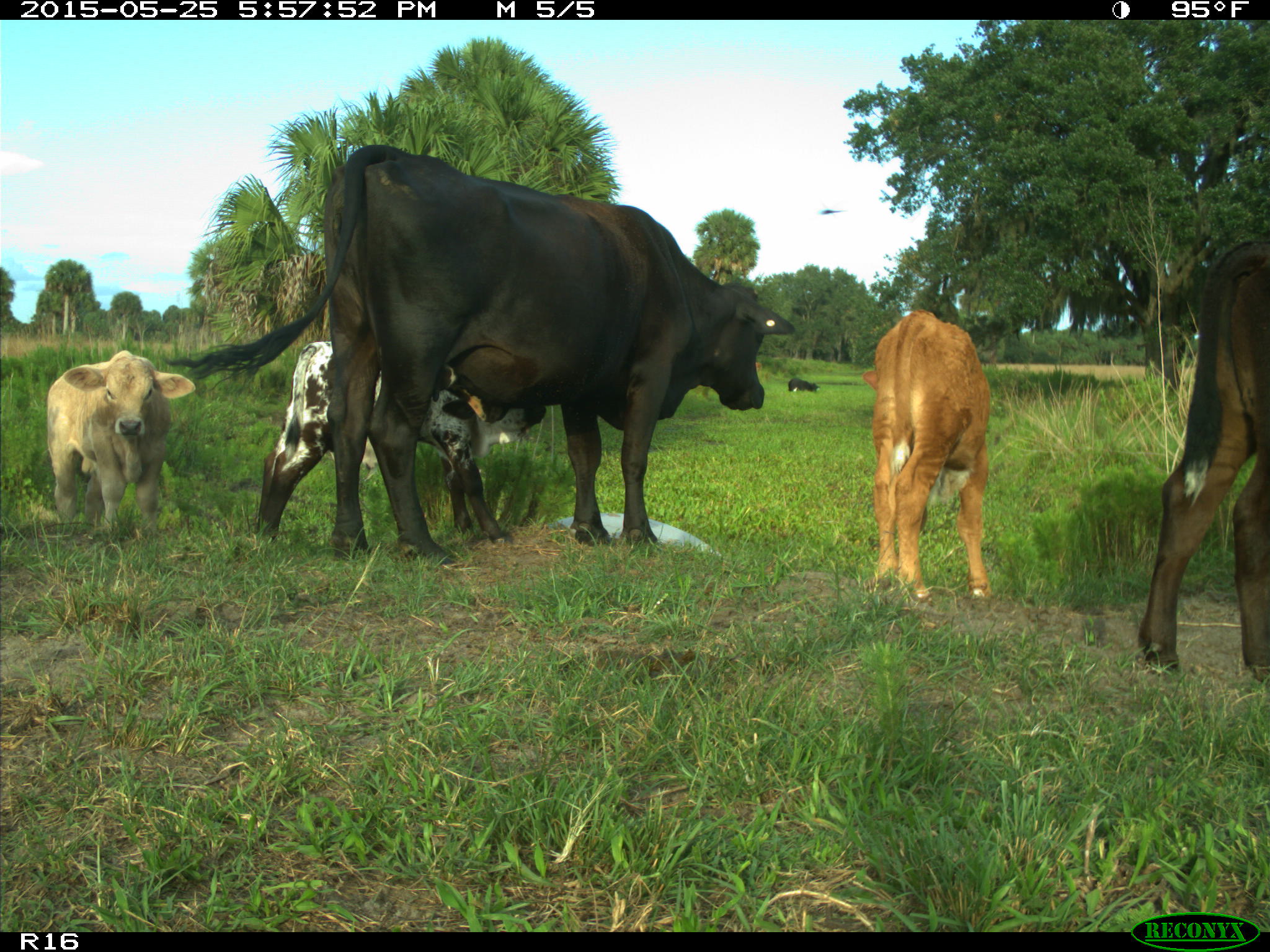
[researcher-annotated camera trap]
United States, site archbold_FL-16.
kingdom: Animalia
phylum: Chordata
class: Mammalia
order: Artiodactyla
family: Bovidae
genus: Bos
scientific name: Bos taurus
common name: domestic cow